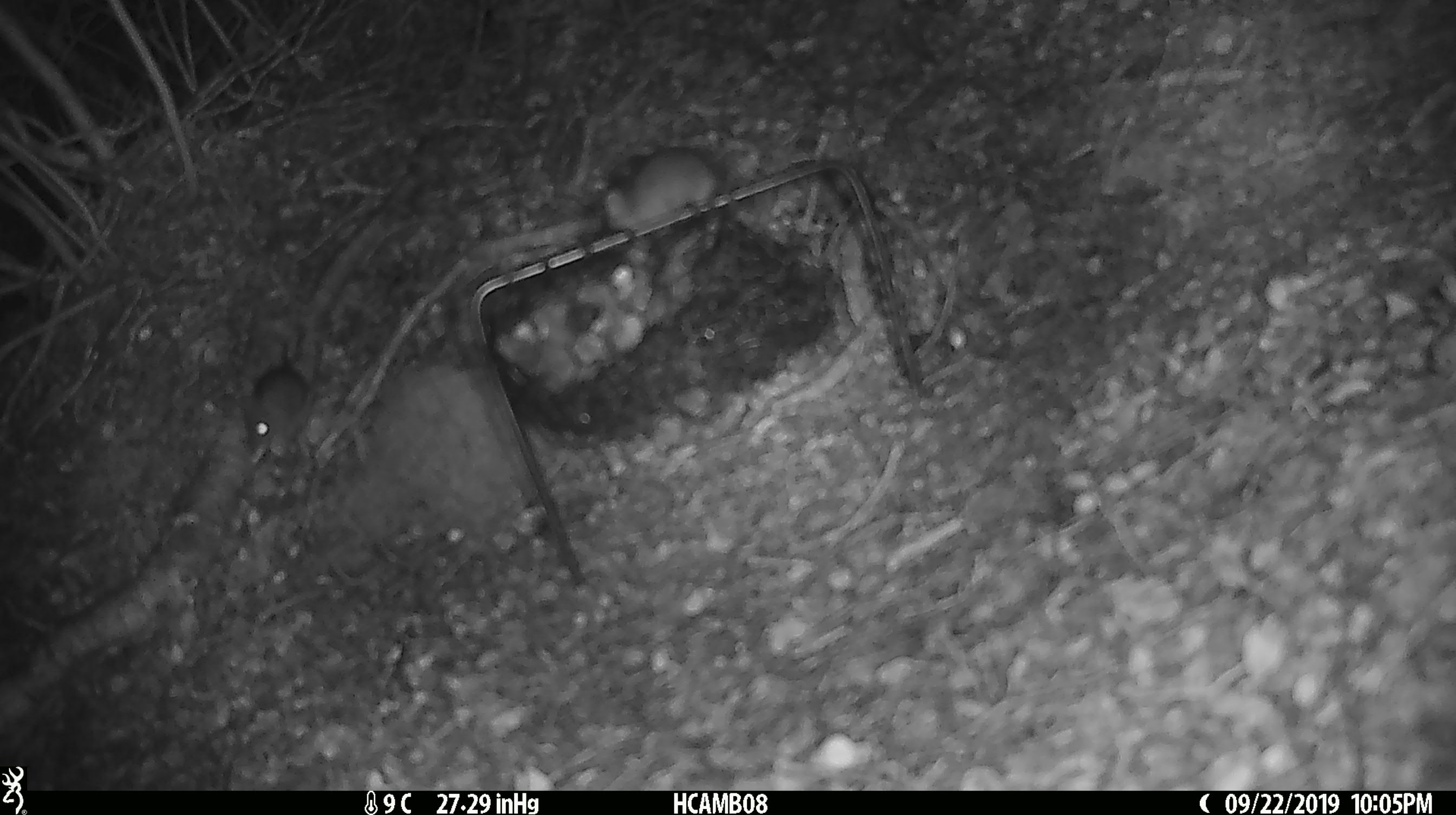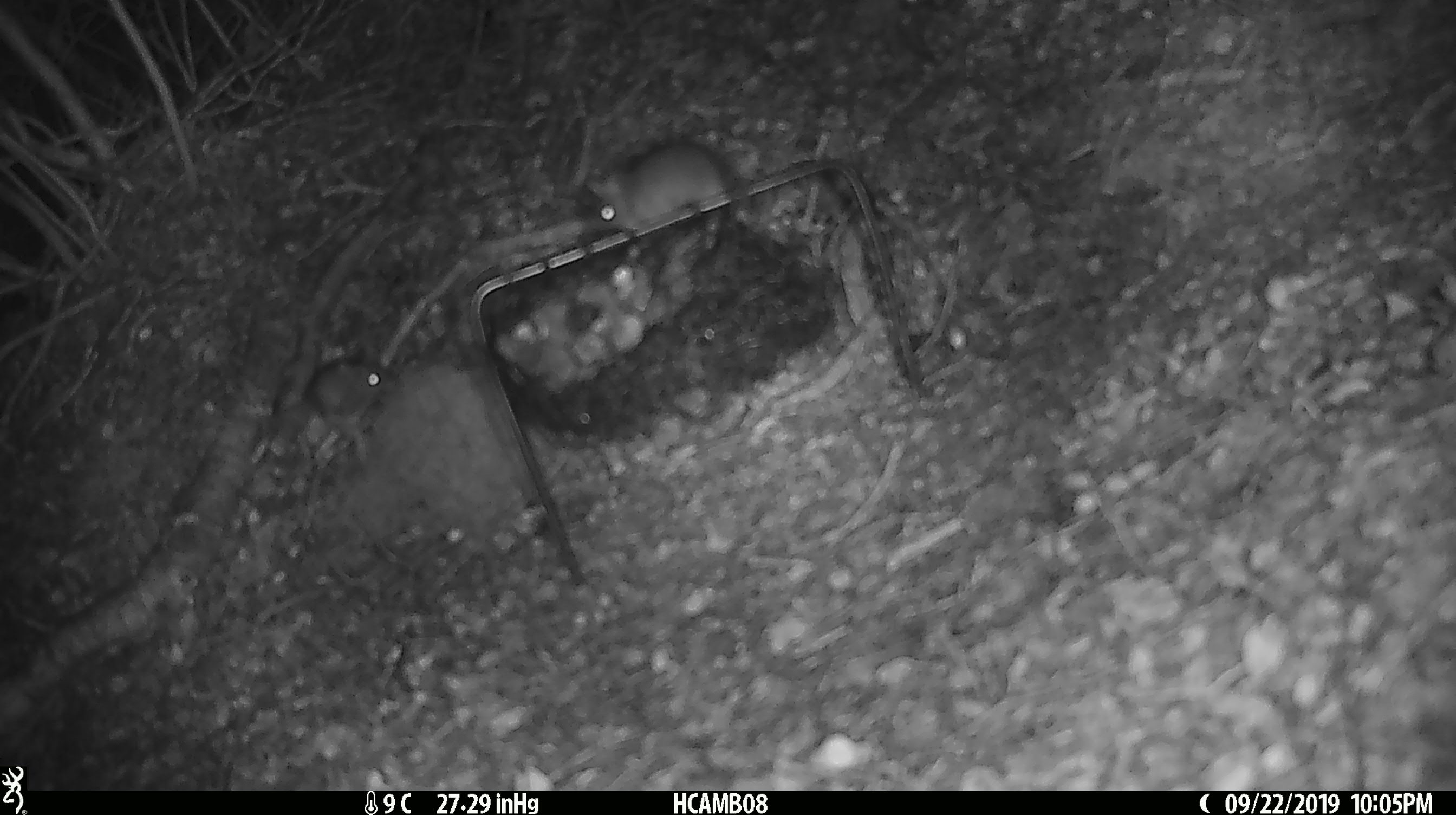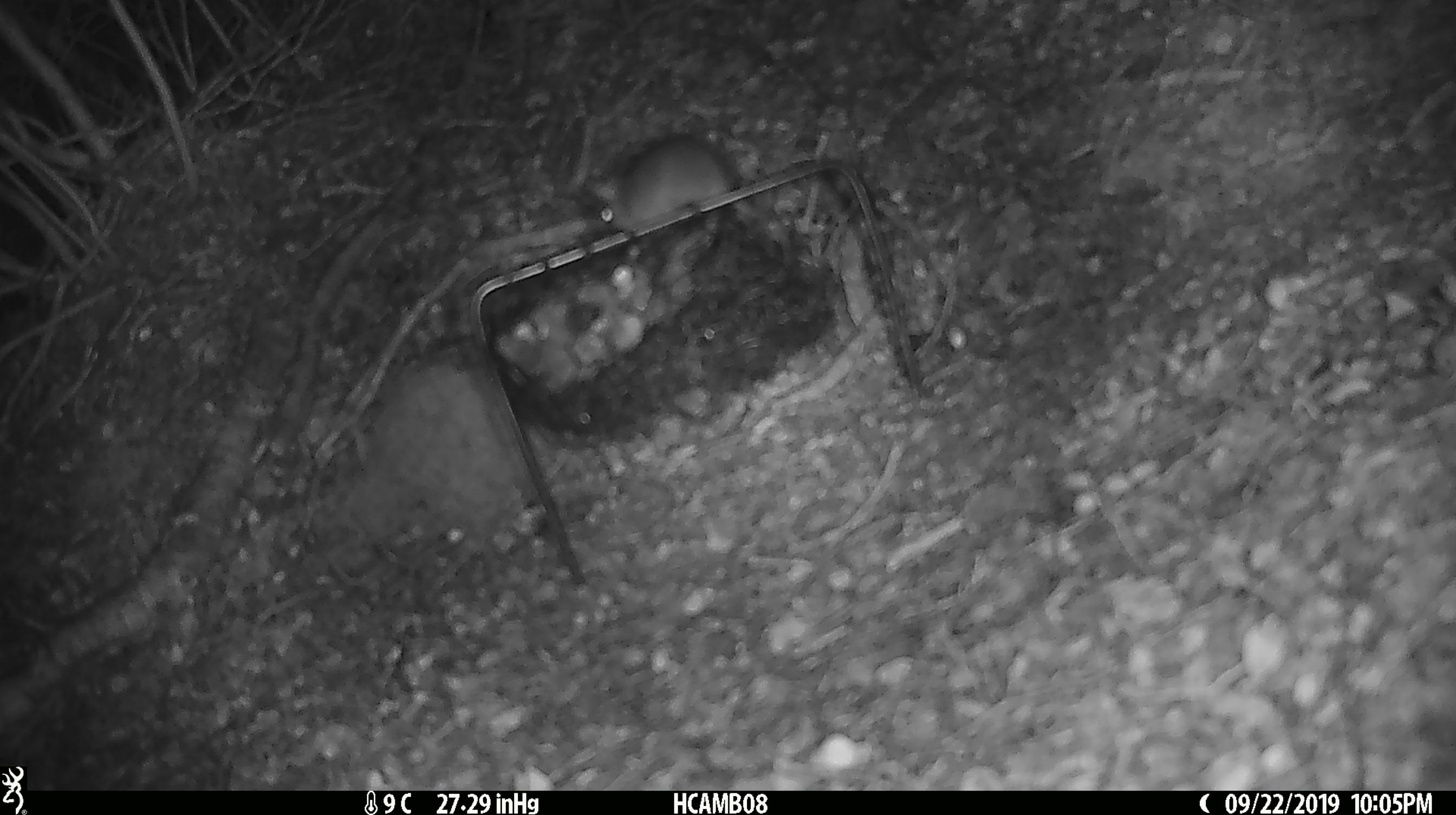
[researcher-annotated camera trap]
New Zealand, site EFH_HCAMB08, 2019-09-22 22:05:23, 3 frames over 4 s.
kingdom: Animalia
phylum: Chordata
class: Mammalia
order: Rodentia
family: Muridae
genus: Mus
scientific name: Mus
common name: mouse